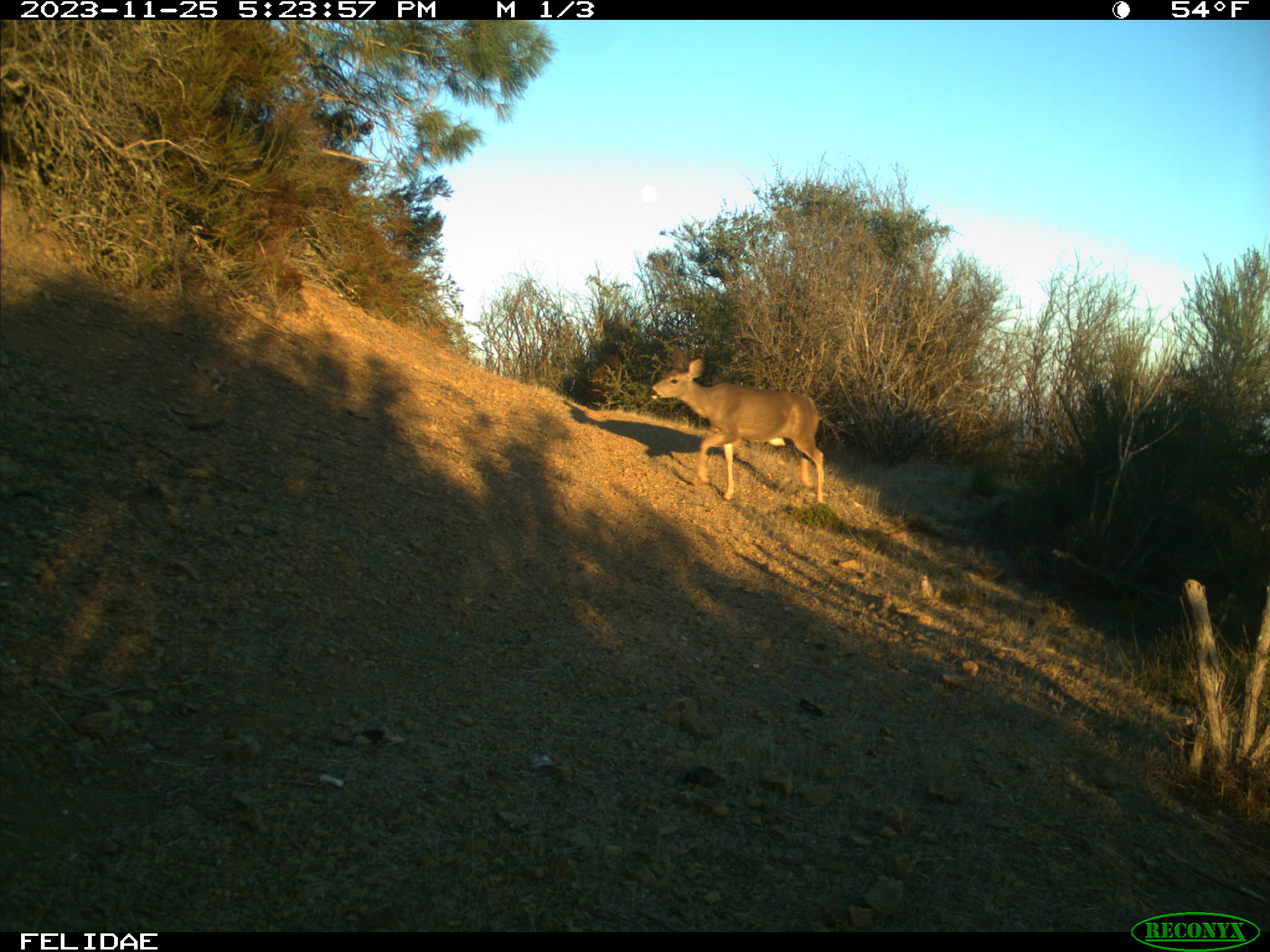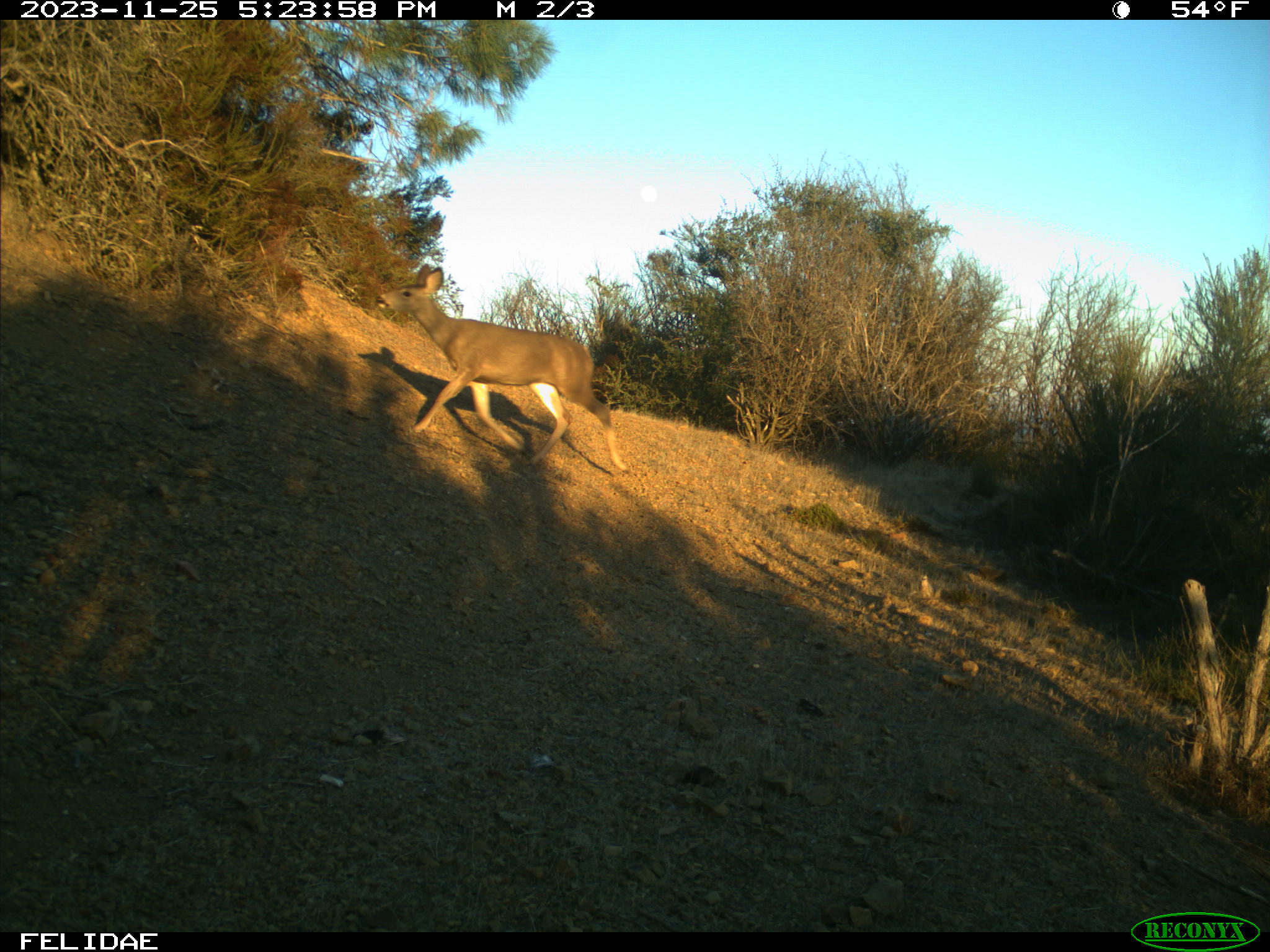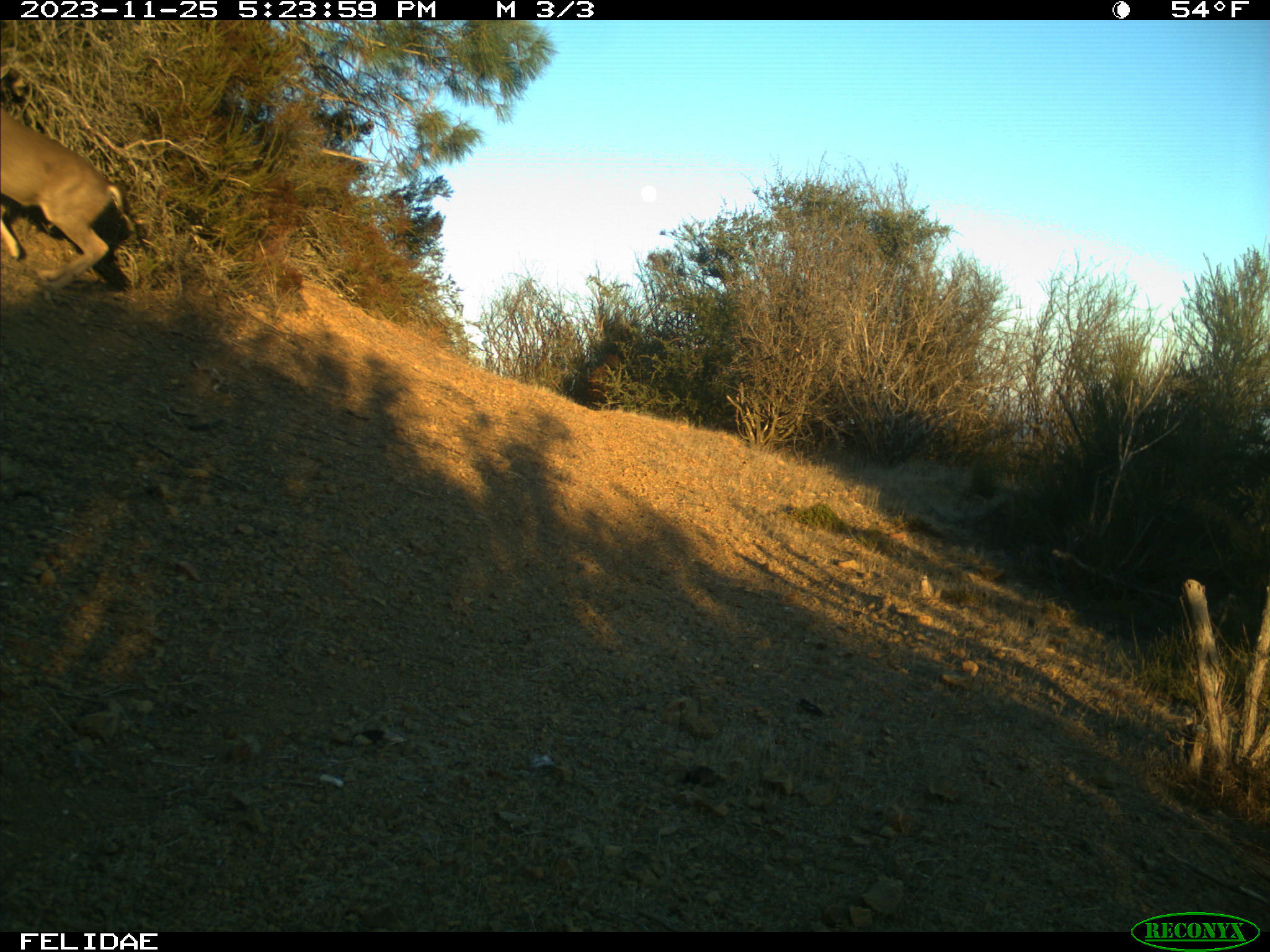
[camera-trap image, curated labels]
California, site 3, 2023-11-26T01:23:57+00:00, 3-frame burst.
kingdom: Animalia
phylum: Chordata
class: Mammalia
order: Artiodactyla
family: Cervidae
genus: Odocoileus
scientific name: Odocoileus hemionus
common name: mule deer